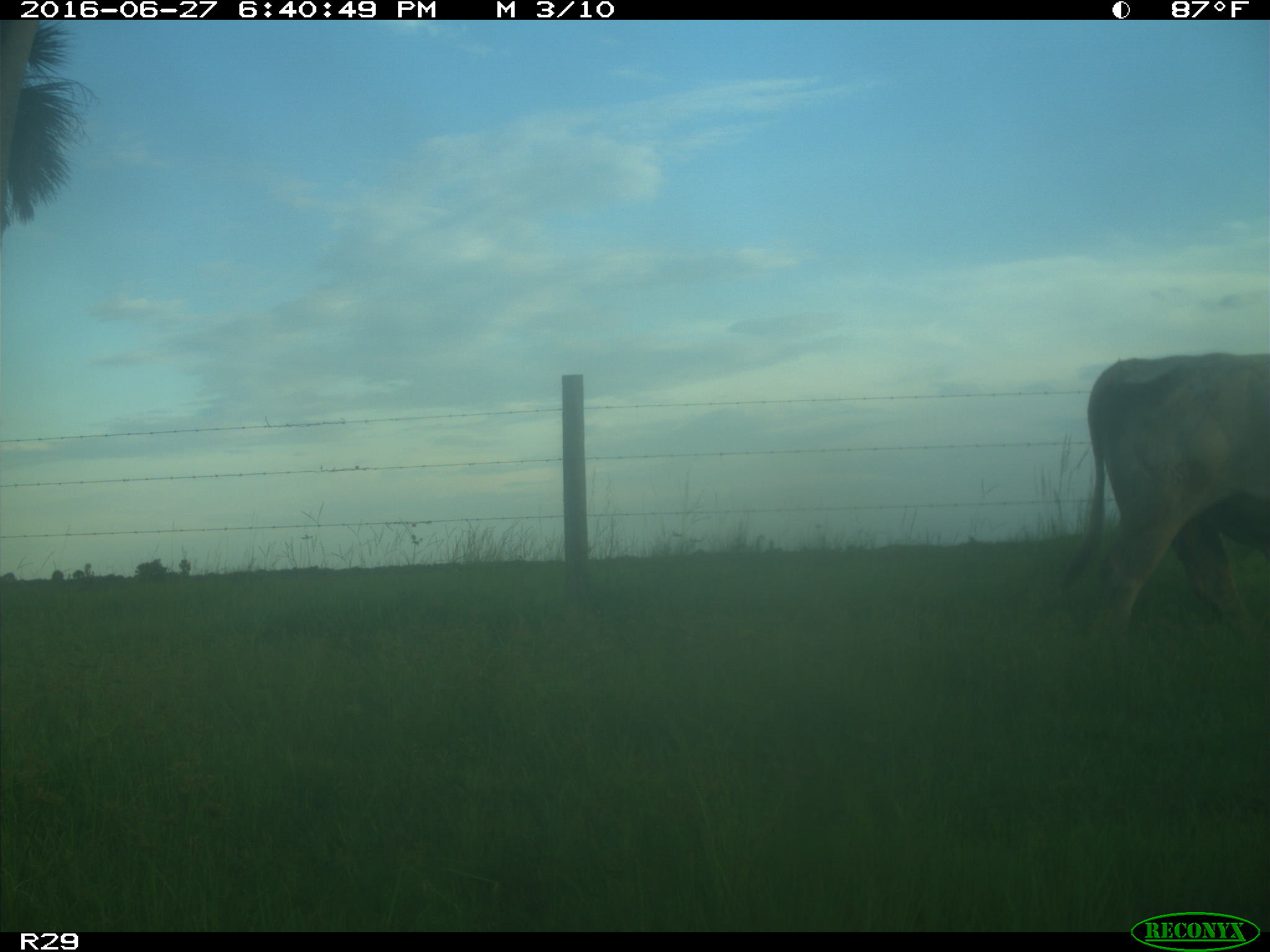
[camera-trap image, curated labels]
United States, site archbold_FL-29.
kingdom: Animalia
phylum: Chordata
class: Mammalia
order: Artiodactyla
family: Bovidae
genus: Bos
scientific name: Bos taurus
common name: domestic cow